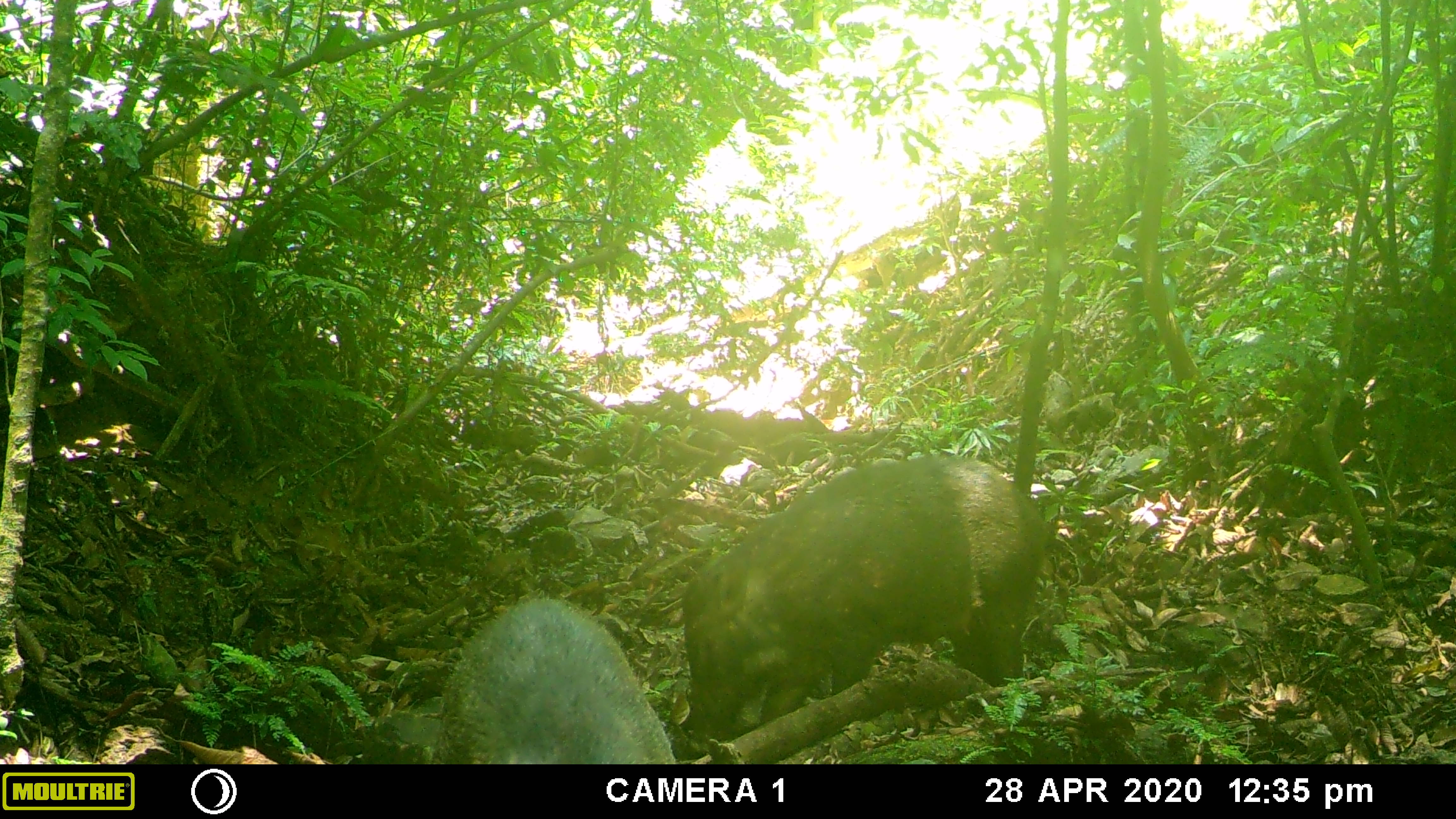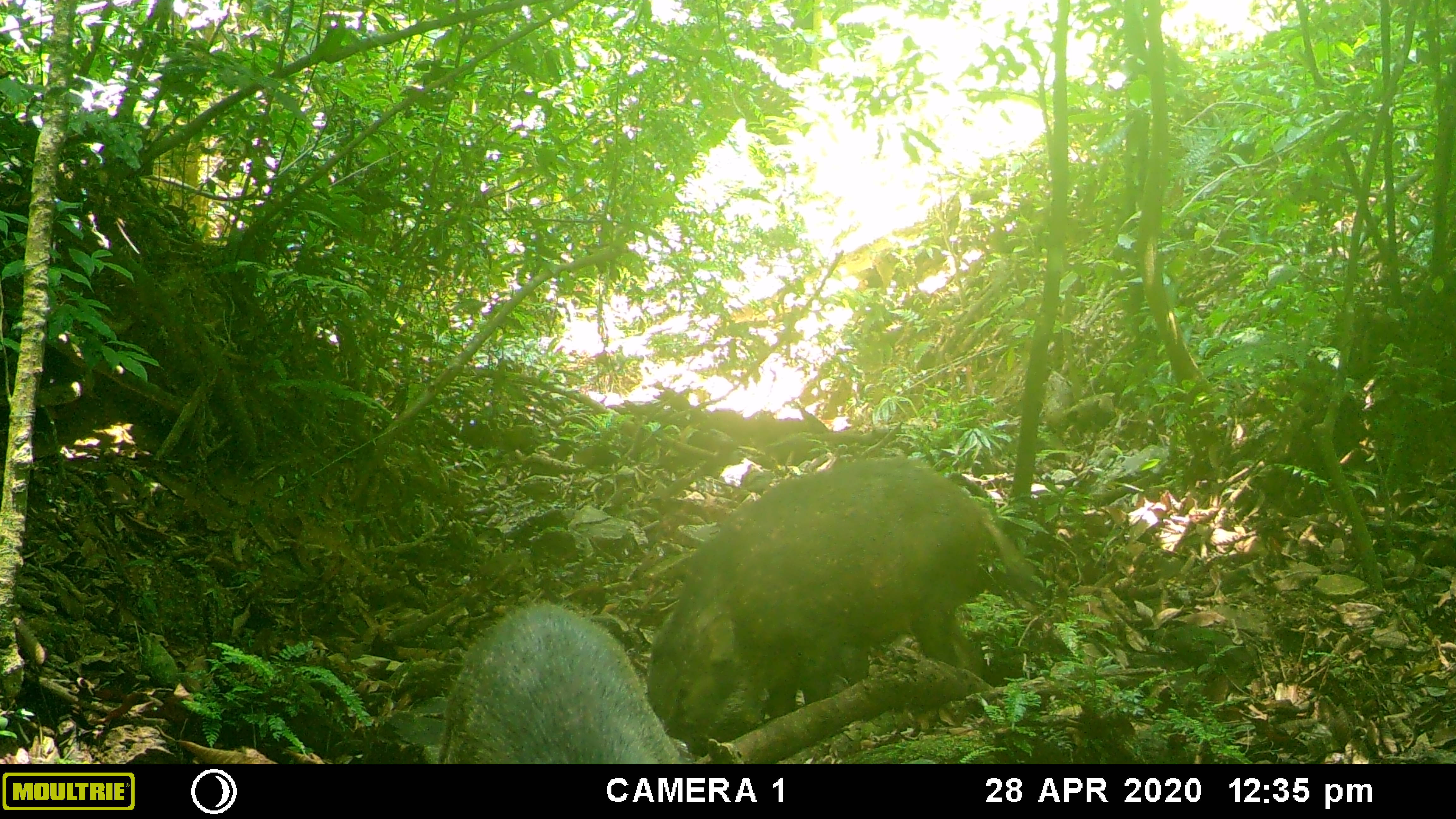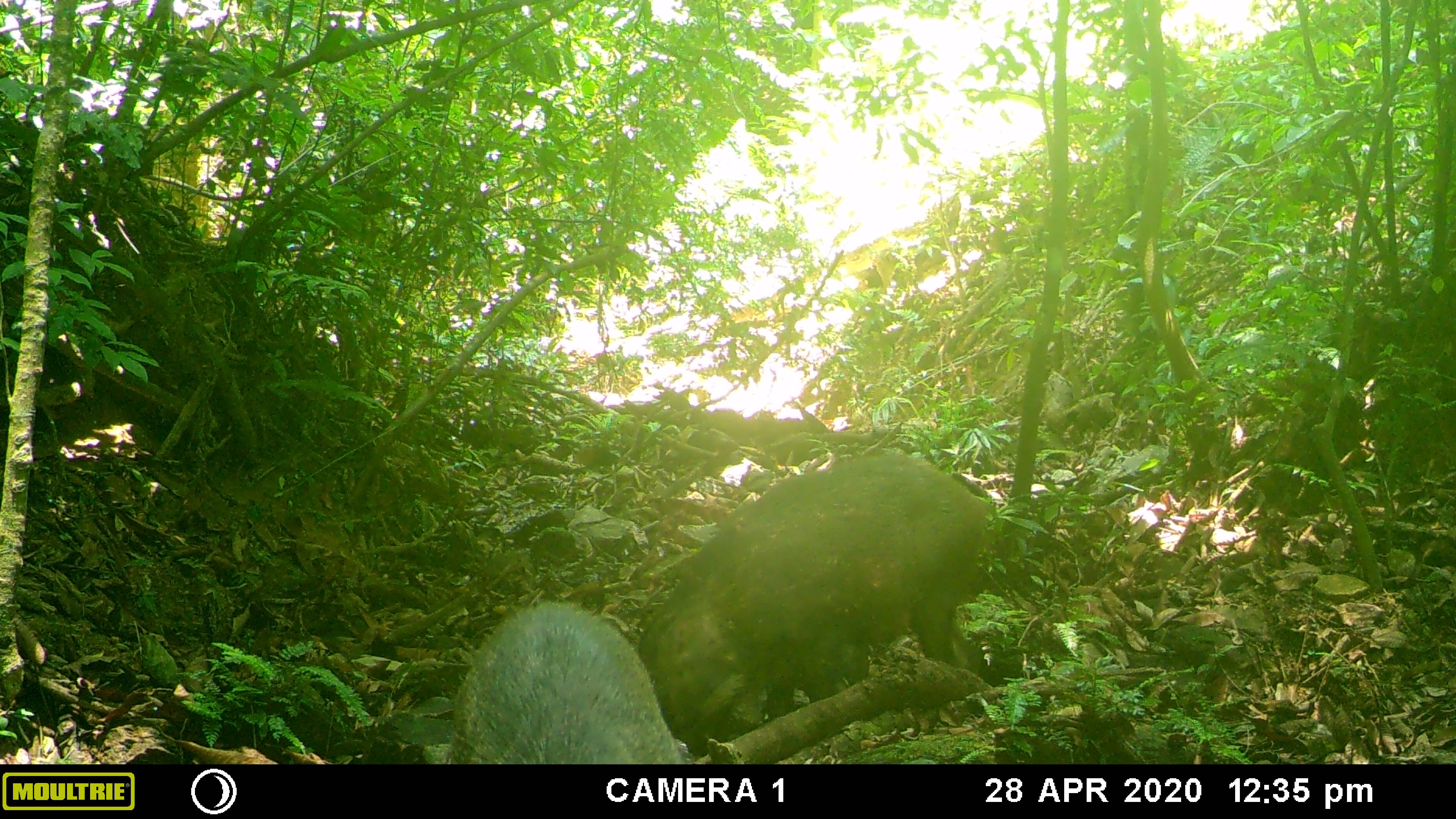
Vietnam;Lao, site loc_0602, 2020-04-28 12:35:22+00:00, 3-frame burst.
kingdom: Animalia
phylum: Chordata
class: Mammalia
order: Artiodactyla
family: Suidae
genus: Sus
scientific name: Sus scrofa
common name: eurasian wild pig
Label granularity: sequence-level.